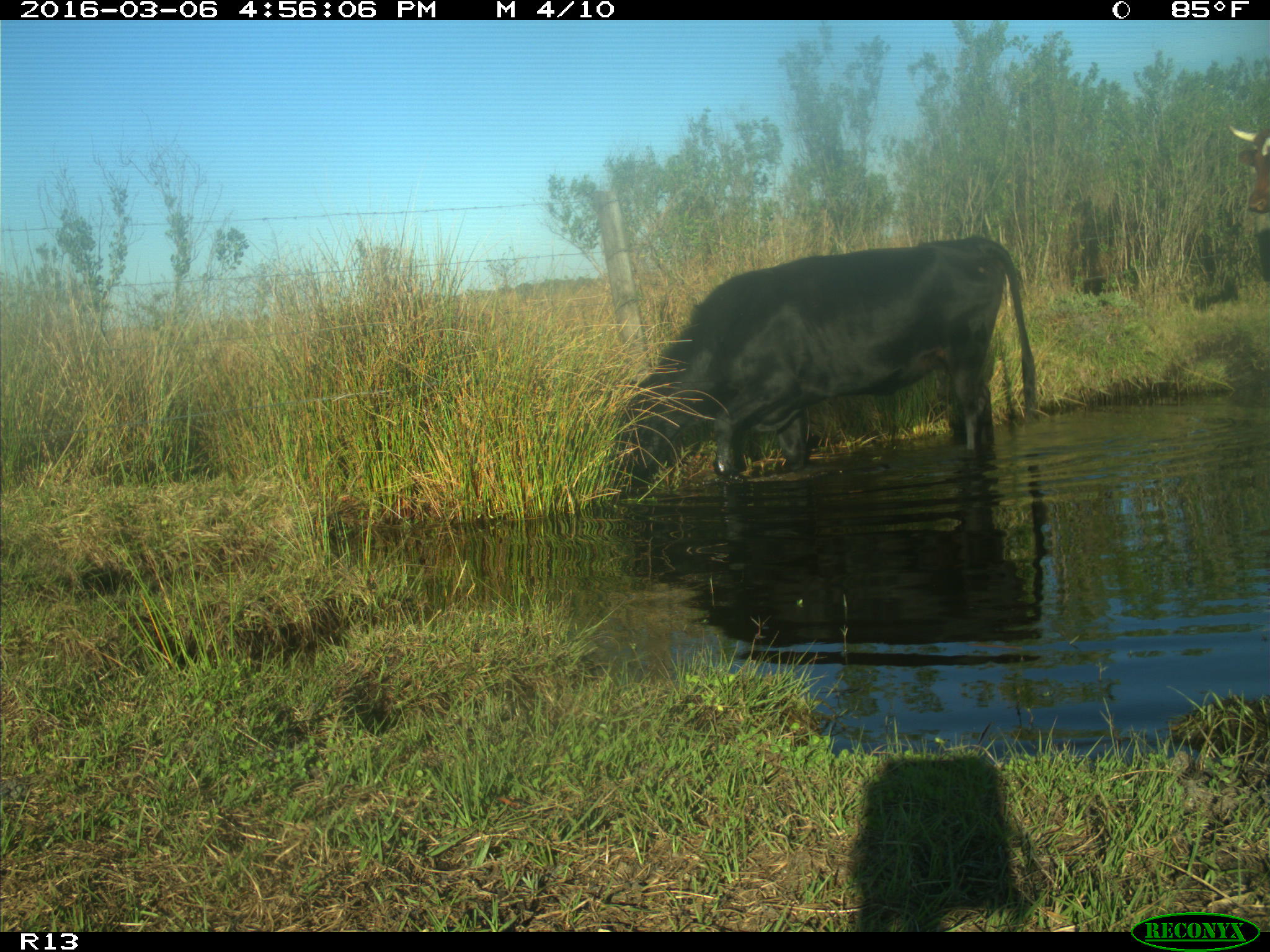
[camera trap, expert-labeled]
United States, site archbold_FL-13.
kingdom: Animalia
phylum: Chordata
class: Mammalia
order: Artiodactyla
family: Bovidae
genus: Bos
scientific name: Bos taurus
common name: domestic cow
Bos taurus (domestic cow).